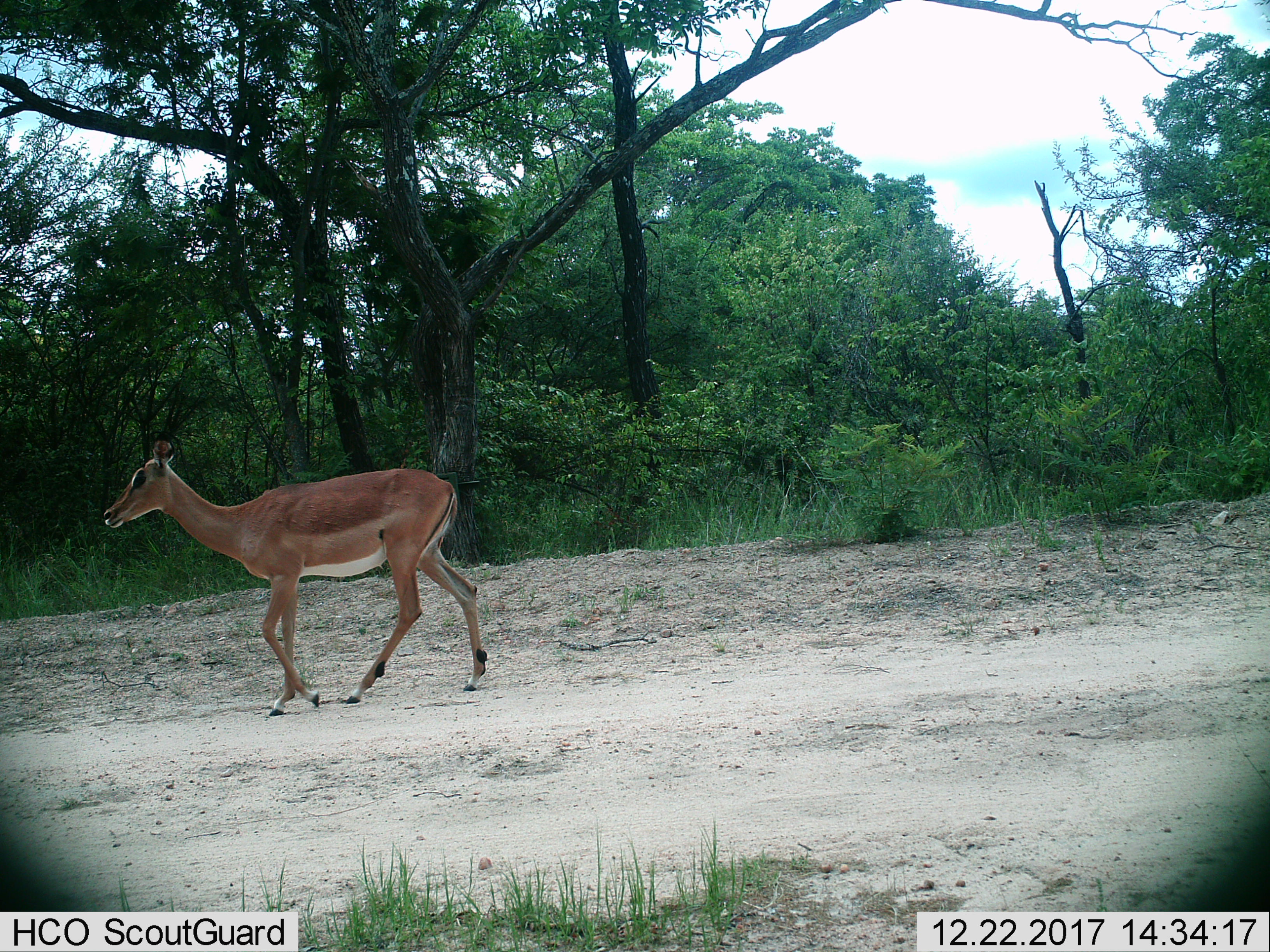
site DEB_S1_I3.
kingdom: Animalia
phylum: Chordata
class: Mammalia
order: Artiodactyla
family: Bovidae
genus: Aepyceros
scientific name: Aepyceros melampus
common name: impala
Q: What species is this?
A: Impala (Aepyceros melampus).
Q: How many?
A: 1.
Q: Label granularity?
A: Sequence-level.